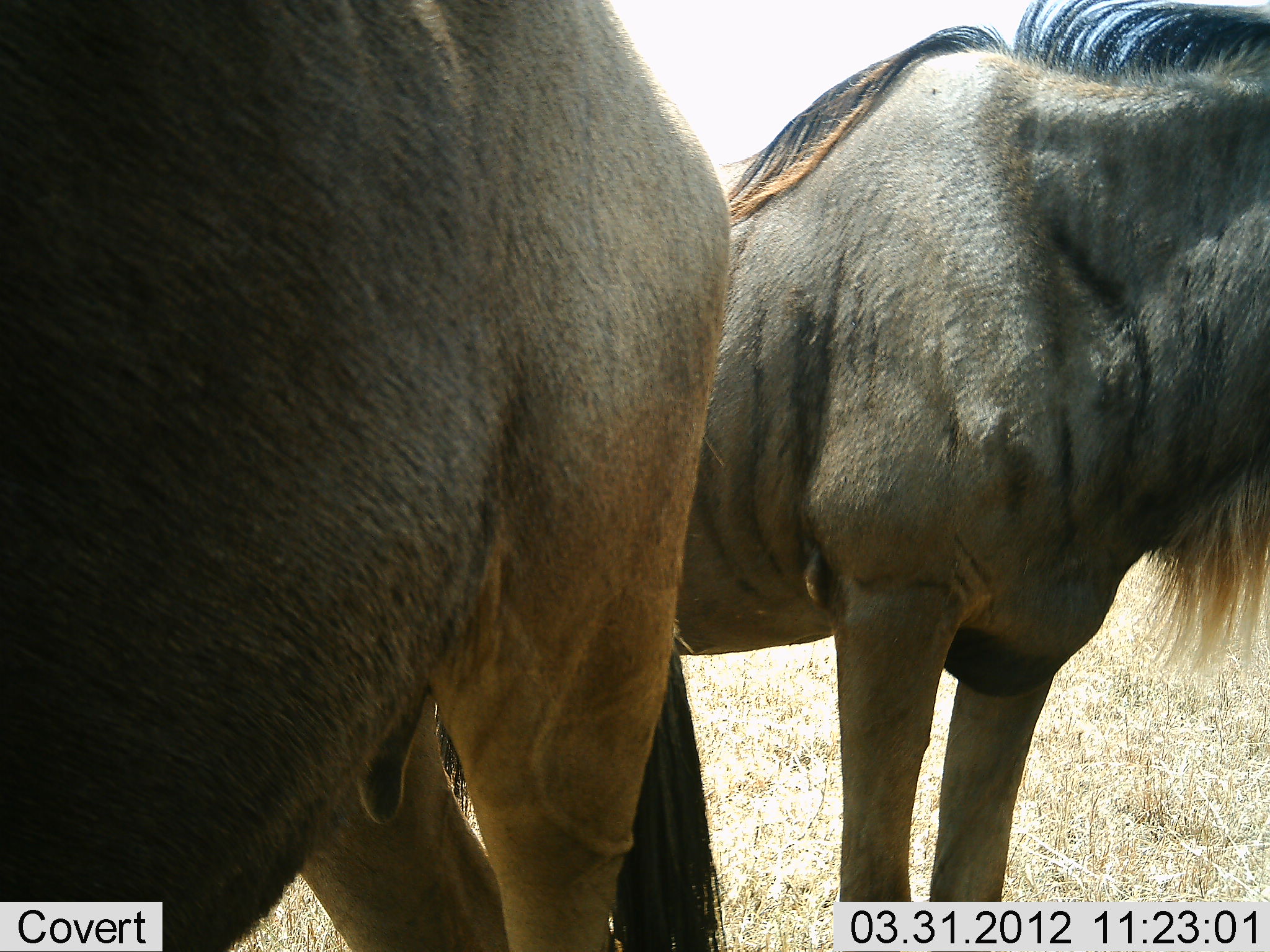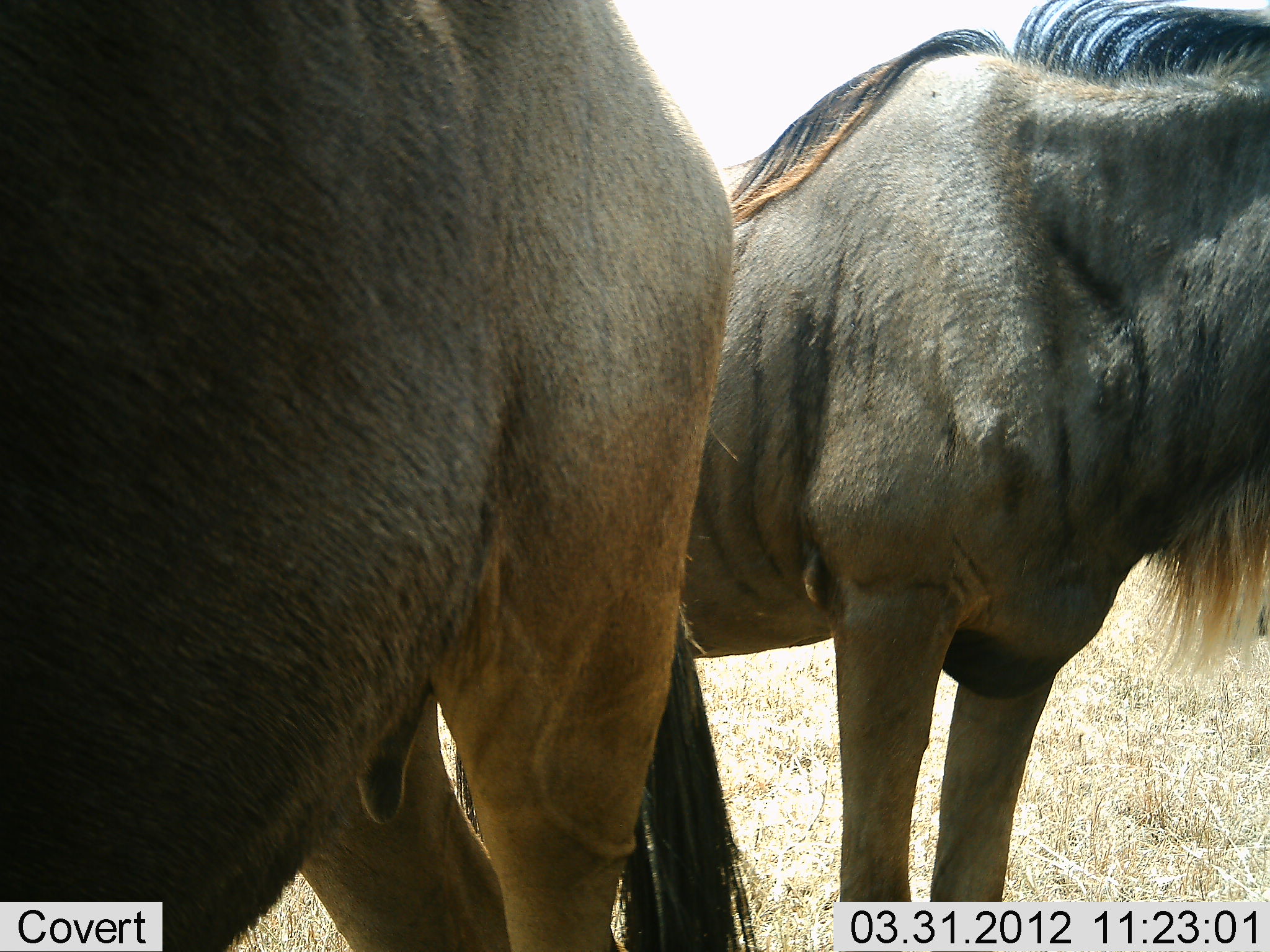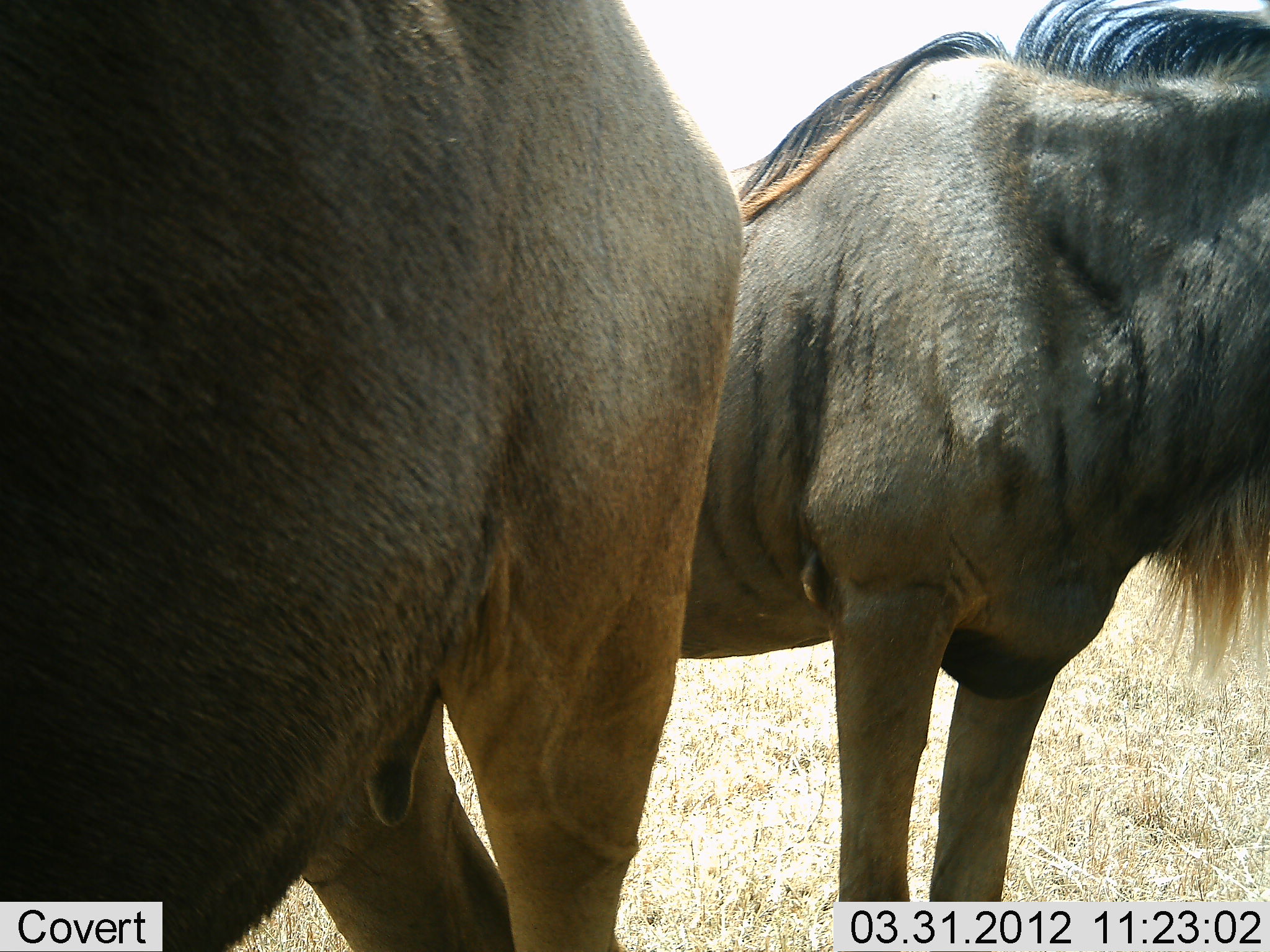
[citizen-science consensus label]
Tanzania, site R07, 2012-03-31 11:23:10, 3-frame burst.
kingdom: Animalia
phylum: Chordata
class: Mammalia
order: Artiodactyla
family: Bovidae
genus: Connochaetes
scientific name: Connochaetes taurinus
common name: blue wildebeest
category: wildebeest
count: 2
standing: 96%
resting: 4%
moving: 0%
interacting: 0%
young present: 0%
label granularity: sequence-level